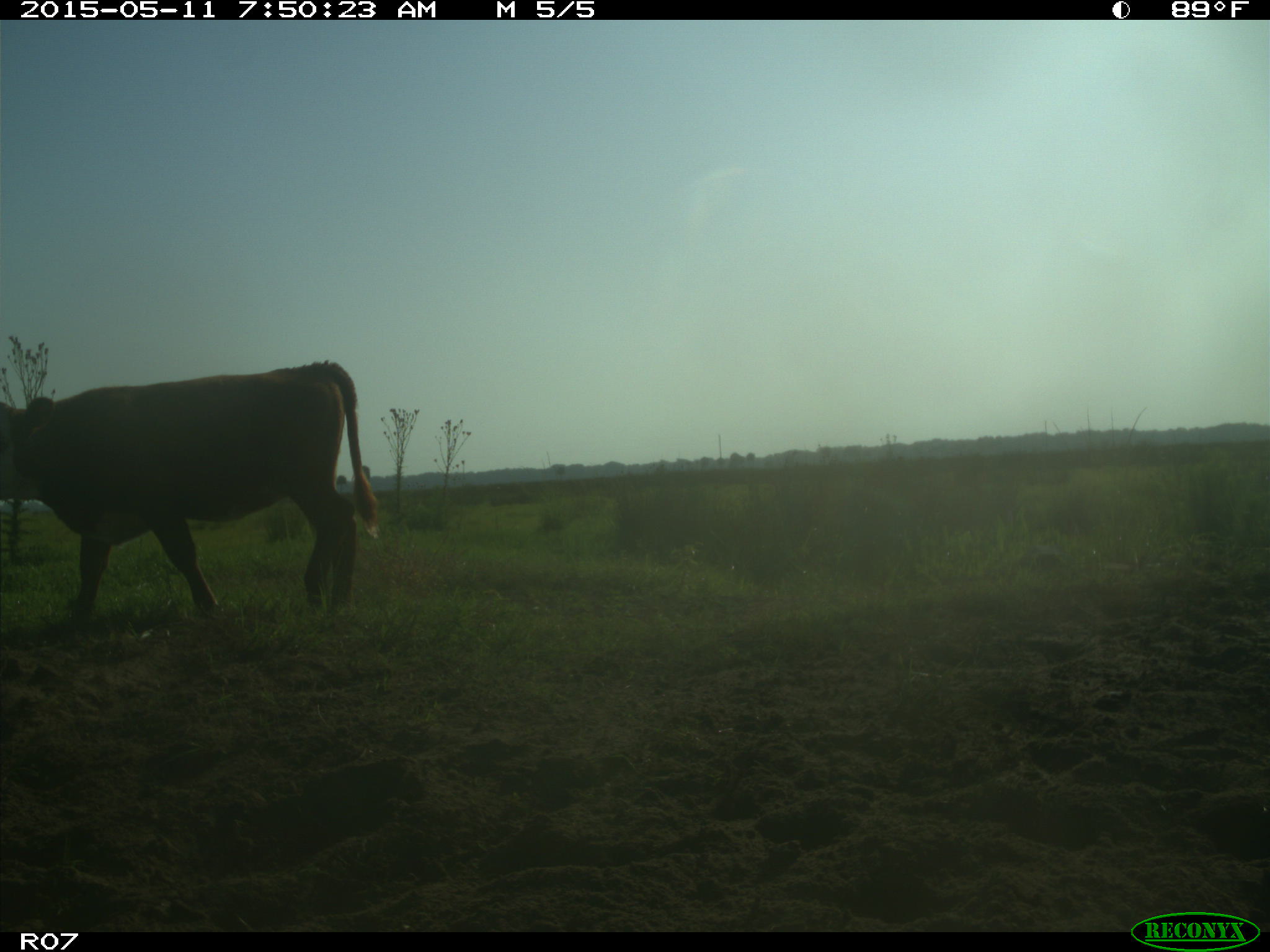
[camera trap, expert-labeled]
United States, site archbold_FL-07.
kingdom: Animalia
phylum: Chordata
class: Mammalia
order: Artiodactyla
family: Bovidae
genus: Bos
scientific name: Bos taurus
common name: domestic cow